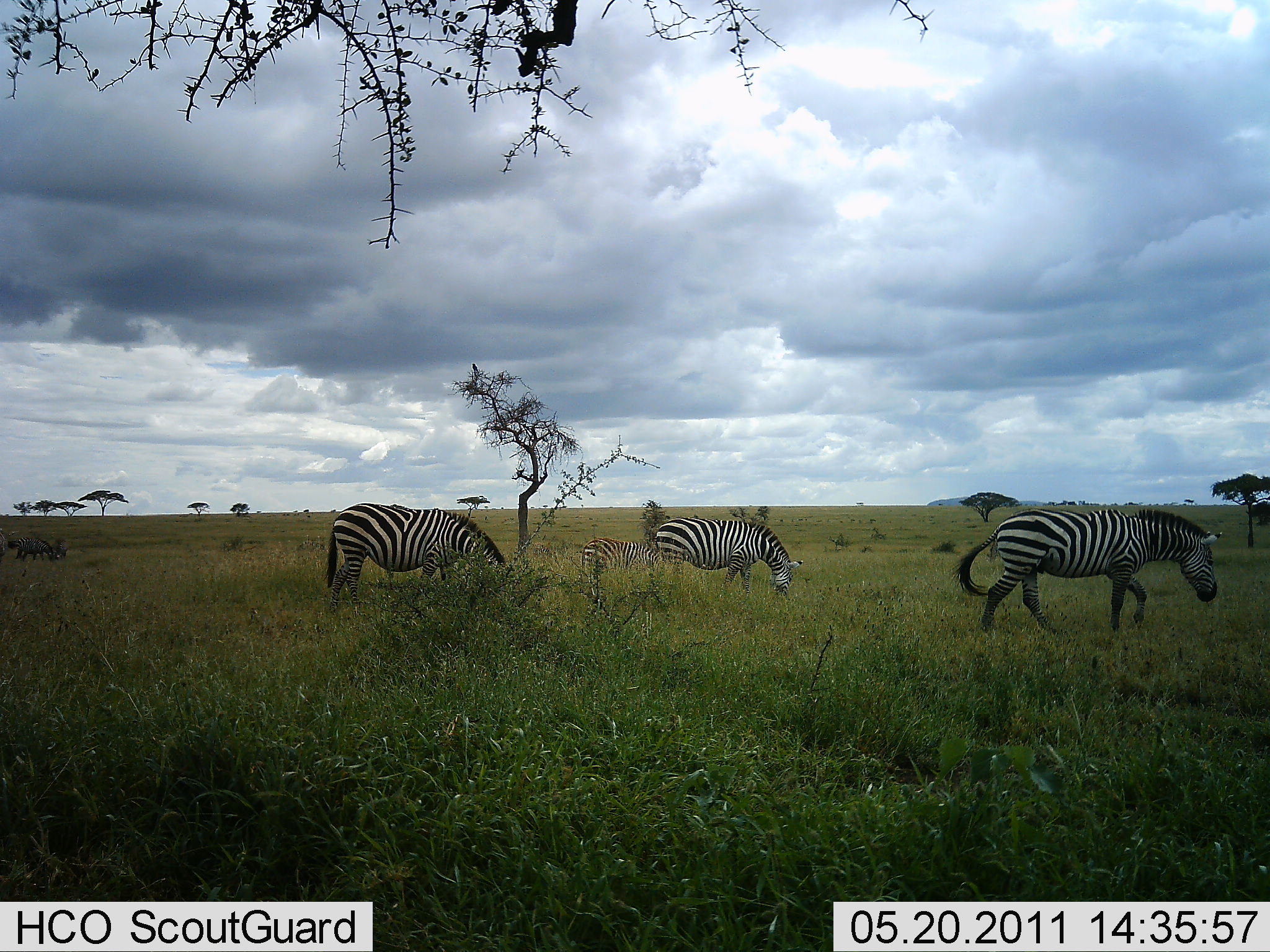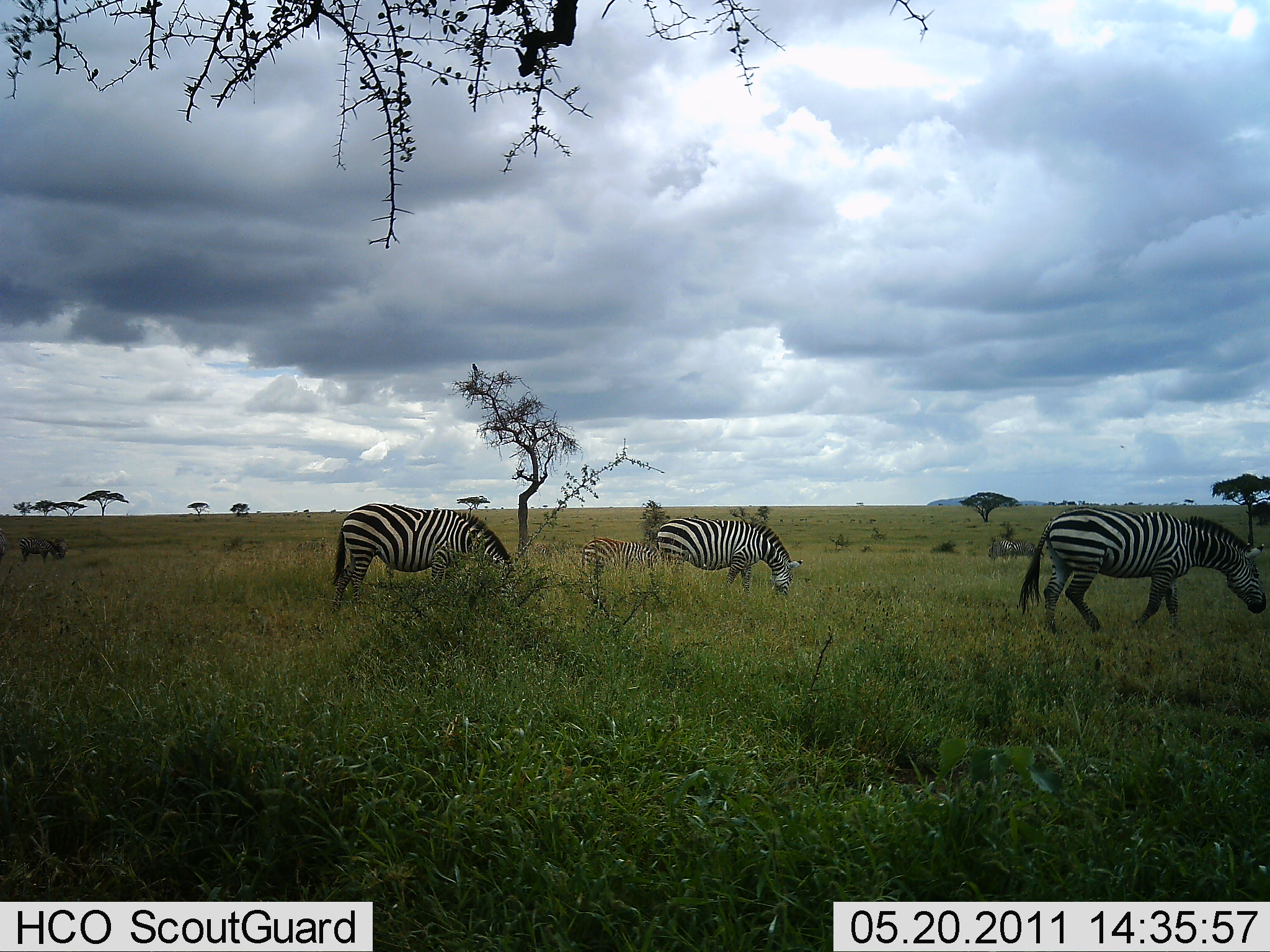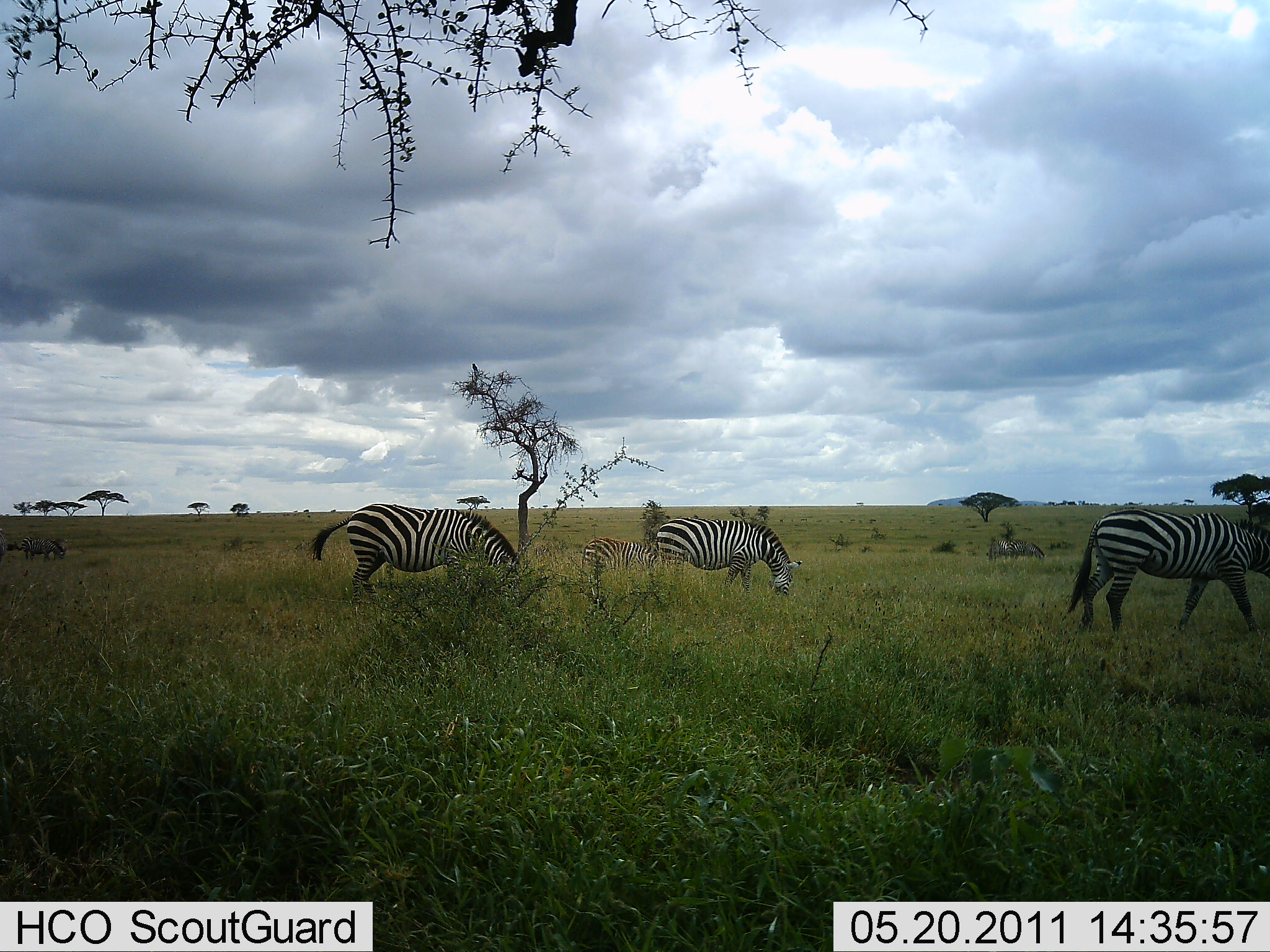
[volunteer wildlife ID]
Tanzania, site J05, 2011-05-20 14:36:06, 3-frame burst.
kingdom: Animalia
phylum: Chordata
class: Mammalia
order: Perissodactyla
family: Equidae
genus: Equus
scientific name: Equus quagga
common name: plains zebra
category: zebra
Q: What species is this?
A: Zebra (plains zebra) (Equus quagga).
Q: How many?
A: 4.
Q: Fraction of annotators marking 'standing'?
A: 31%.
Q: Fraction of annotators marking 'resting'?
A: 0%.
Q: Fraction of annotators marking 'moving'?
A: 50%.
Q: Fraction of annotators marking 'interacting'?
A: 0%.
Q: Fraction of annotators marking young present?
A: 25%.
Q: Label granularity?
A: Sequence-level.